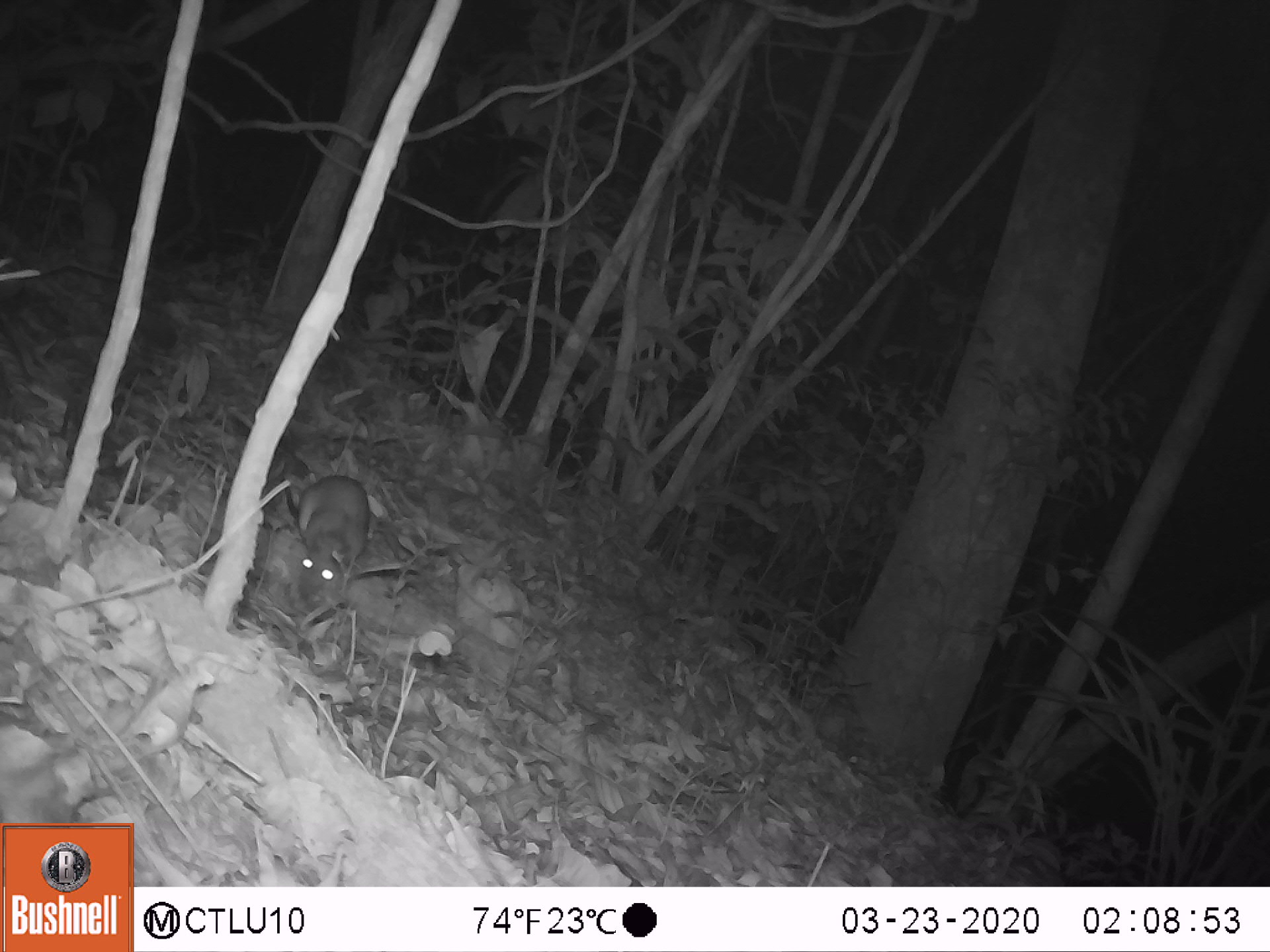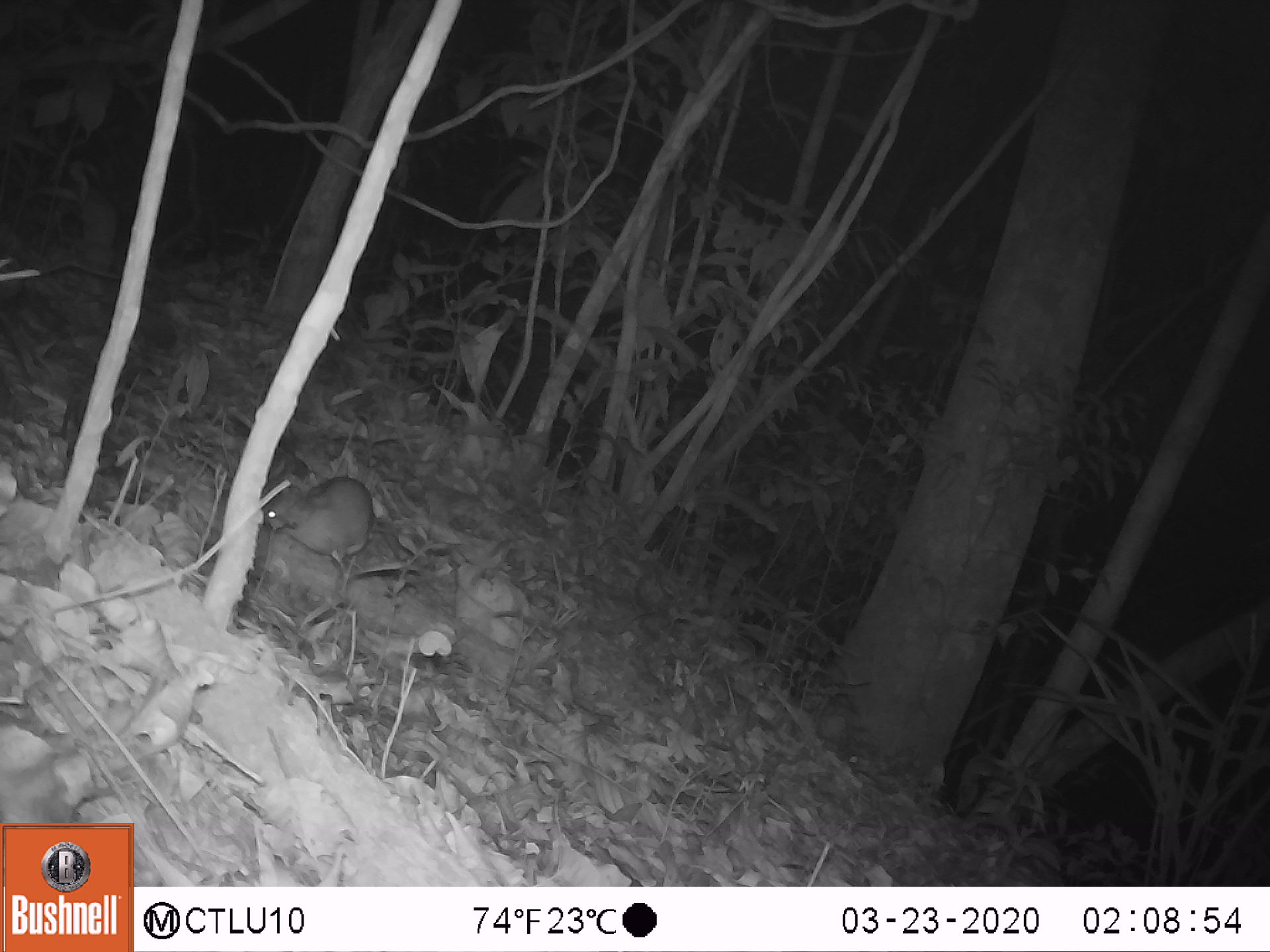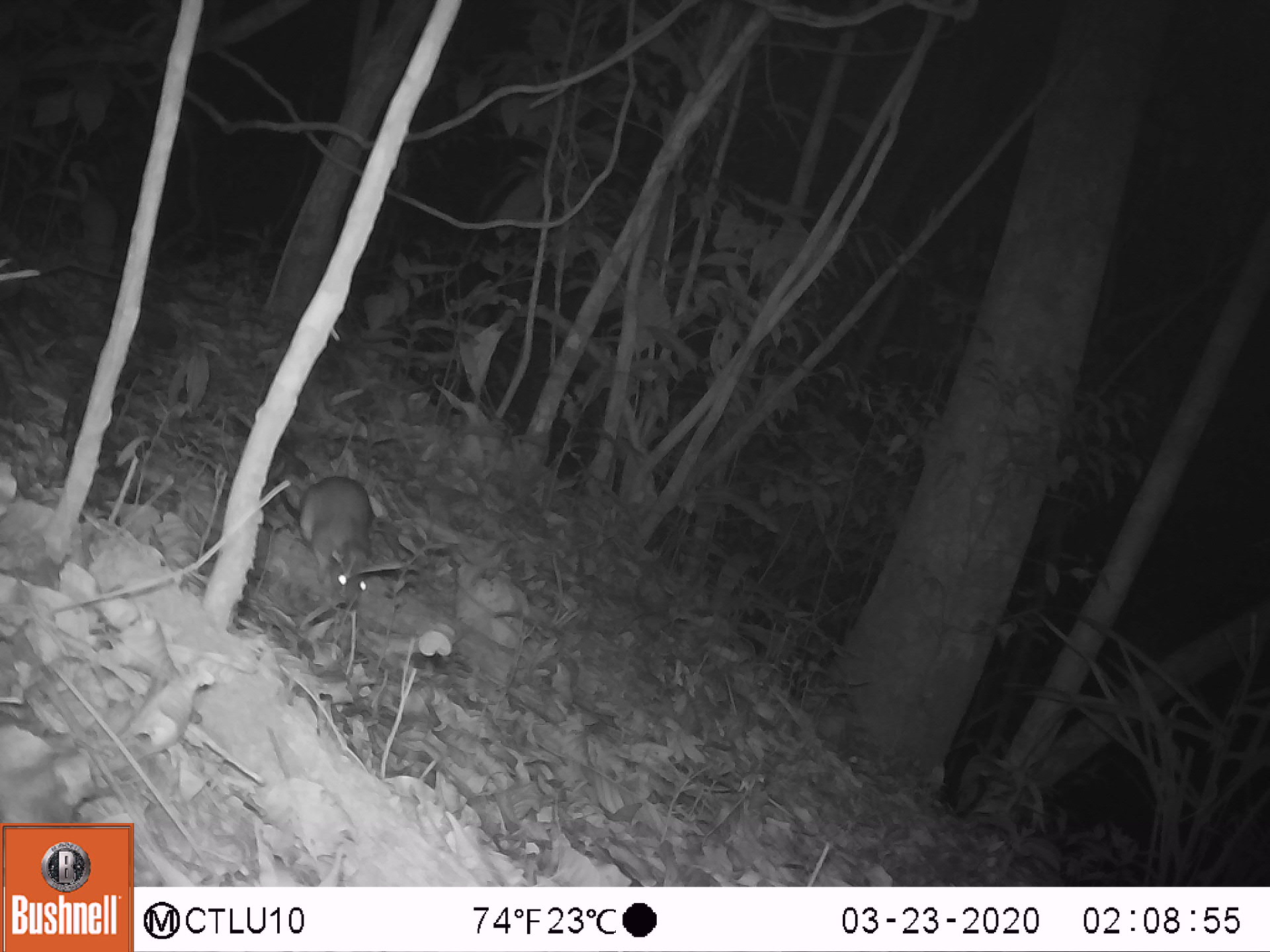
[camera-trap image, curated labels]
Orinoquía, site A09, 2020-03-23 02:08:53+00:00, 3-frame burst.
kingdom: Animalia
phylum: Chordata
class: Mammalia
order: Rodentia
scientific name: Rodentia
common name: rodent